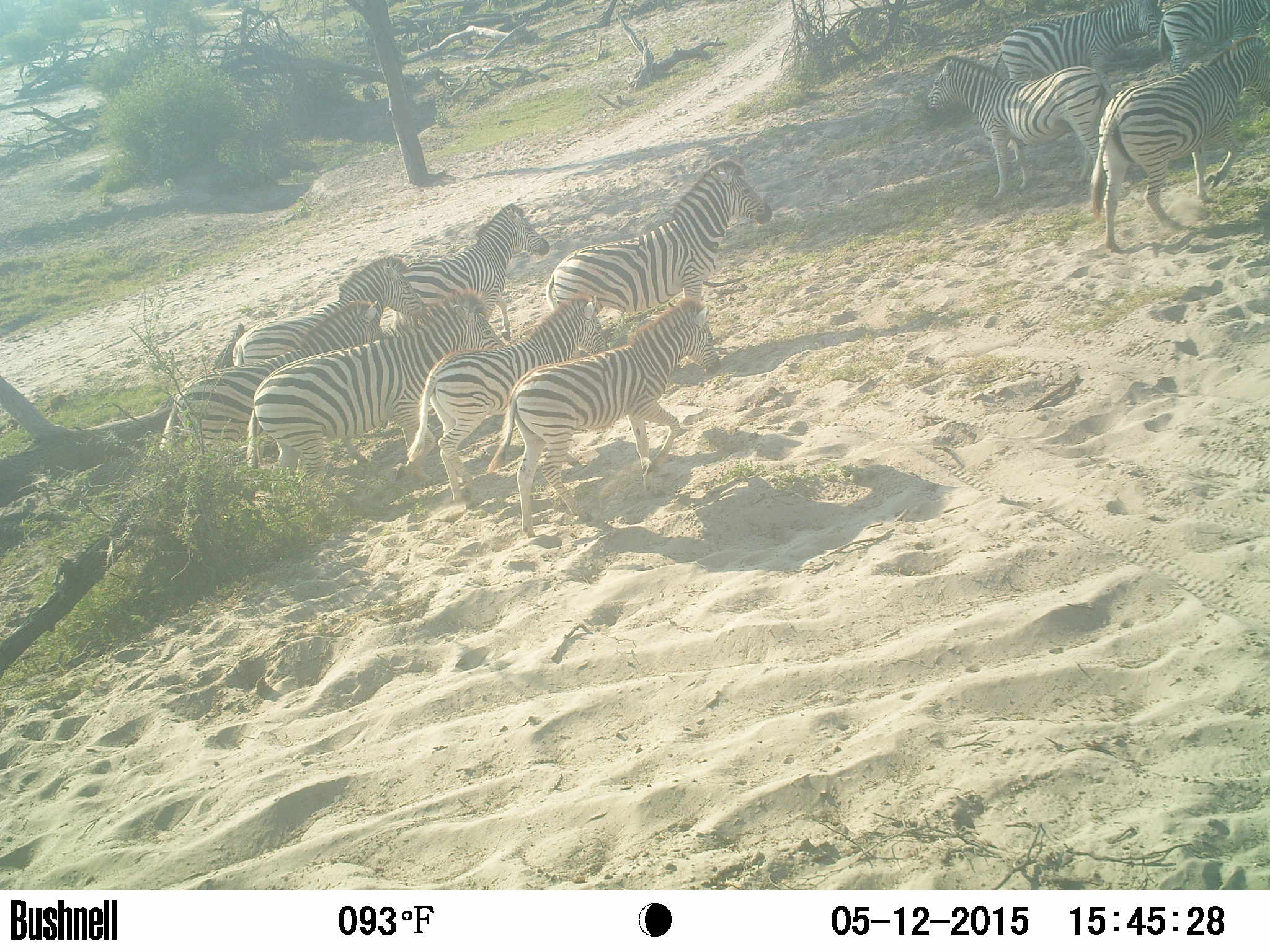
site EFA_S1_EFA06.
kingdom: Animalia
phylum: Chordata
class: Mammalia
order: Perissodactyla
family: Equidae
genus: Equus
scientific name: Equus quagga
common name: plains zebra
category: zebraplains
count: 11-50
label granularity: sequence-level